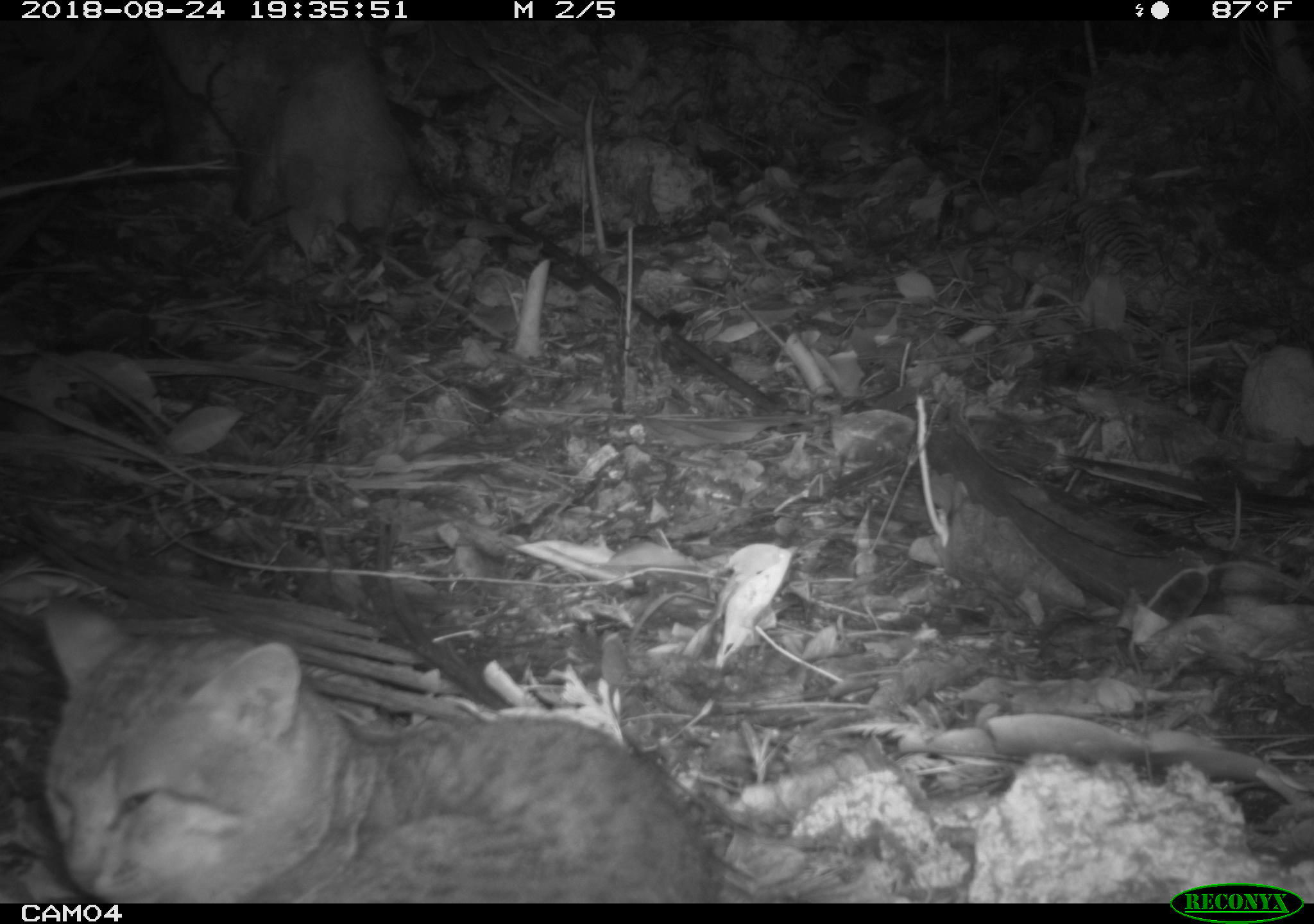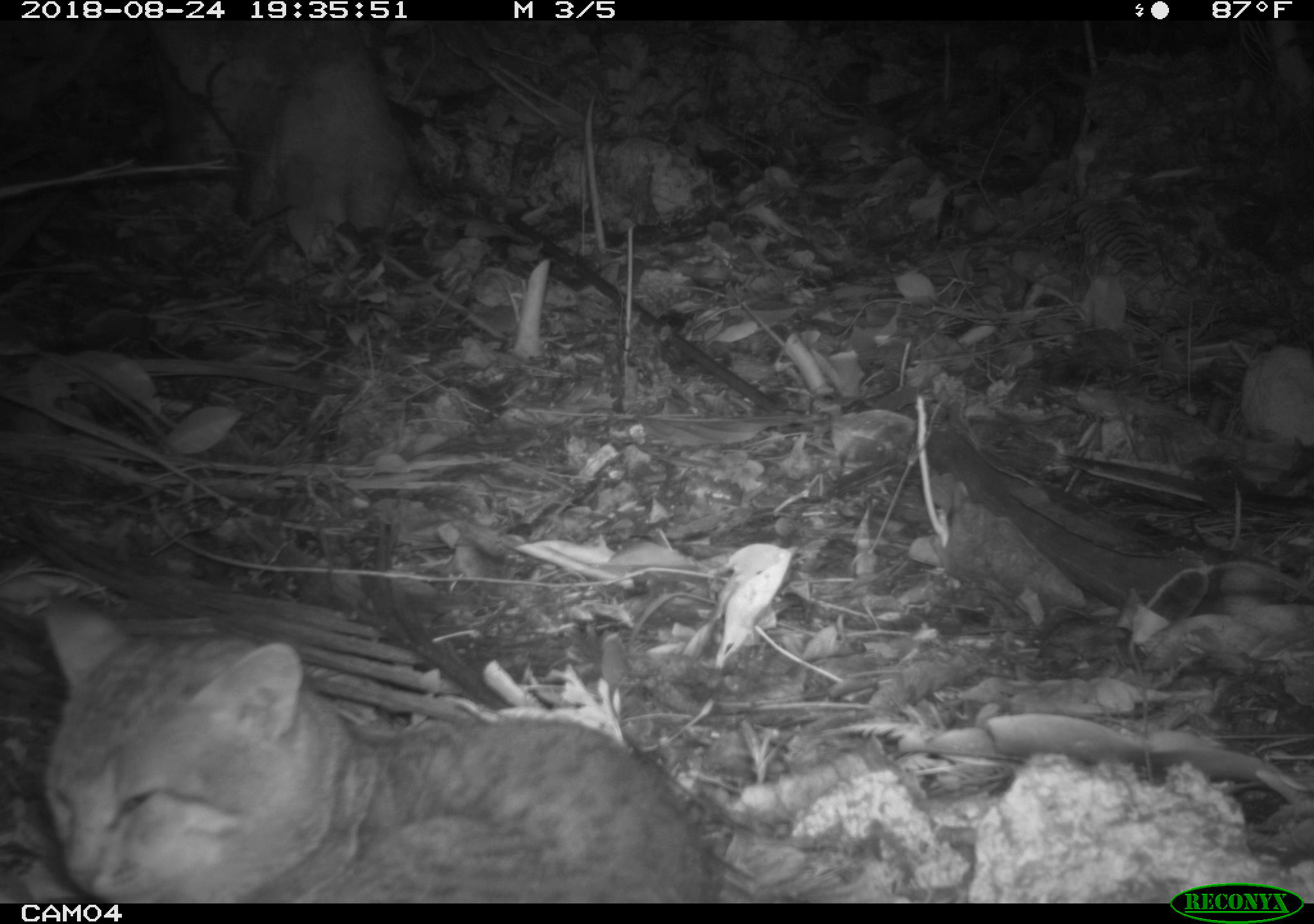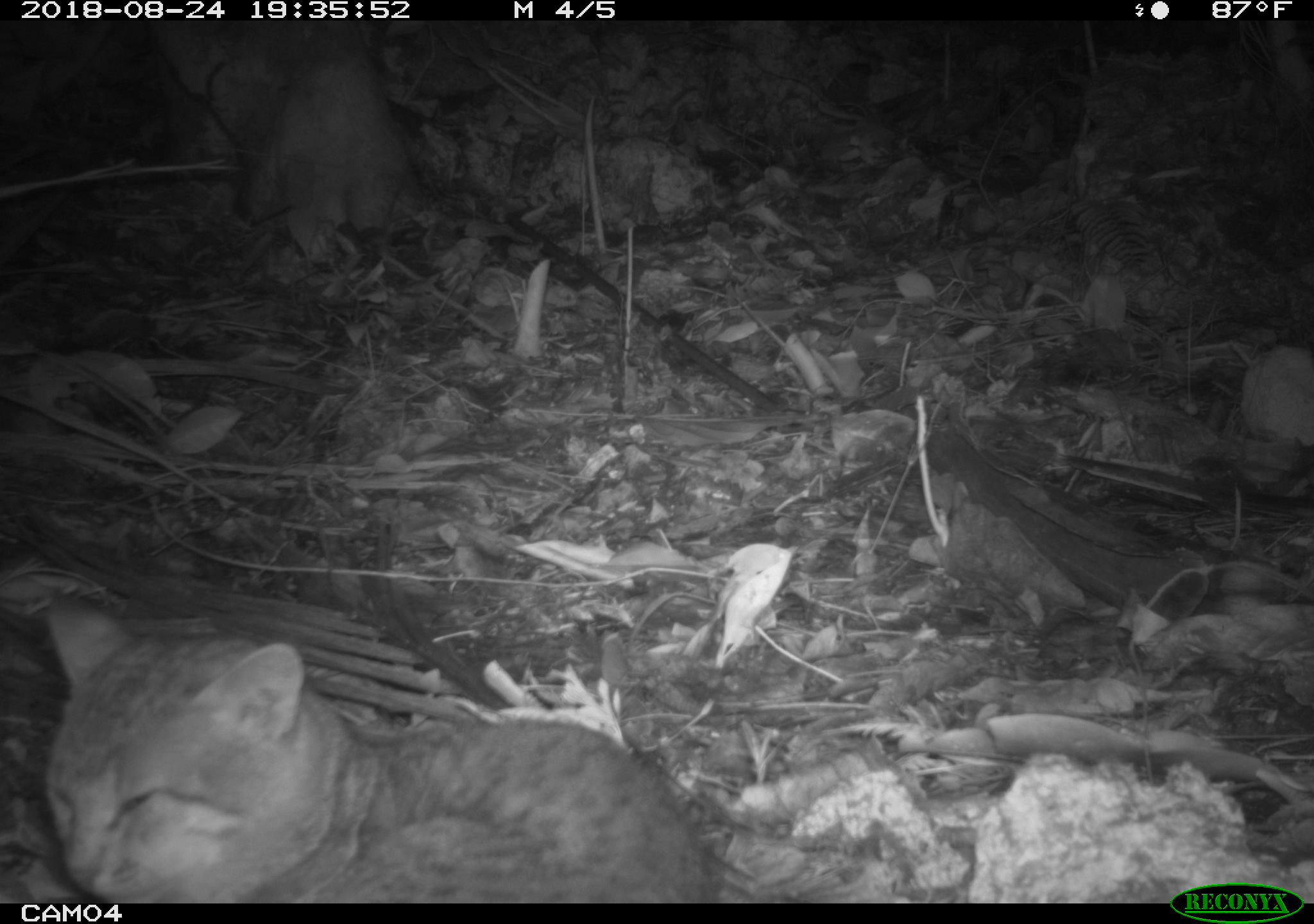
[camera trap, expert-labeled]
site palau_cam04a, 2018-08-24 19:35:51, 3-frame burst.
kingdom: Animalia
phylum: Chordata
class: Mammalia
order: Carnivora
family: Felidae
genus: Felis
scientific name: Felis catus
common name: cat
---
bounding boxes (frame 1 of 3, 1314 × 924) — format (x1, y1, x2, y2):
cat: (24, 601, 722, 902)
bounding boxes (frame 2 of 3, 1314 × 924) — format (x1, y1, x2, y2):
cat: (22, 599, 722, 902)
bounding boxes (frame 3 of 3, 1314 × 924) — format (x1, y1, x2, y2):
cat: (26, 598, 722, 903)